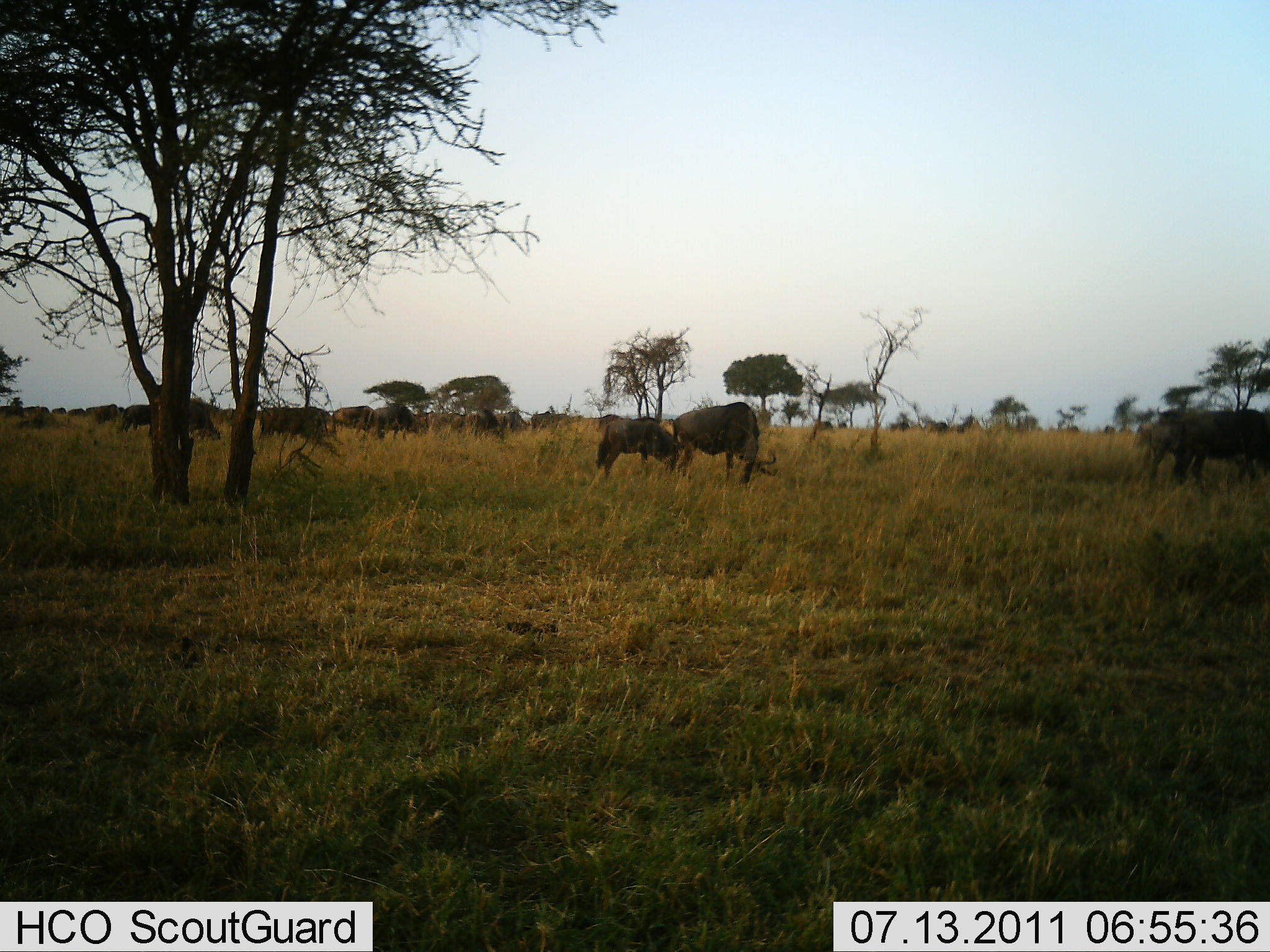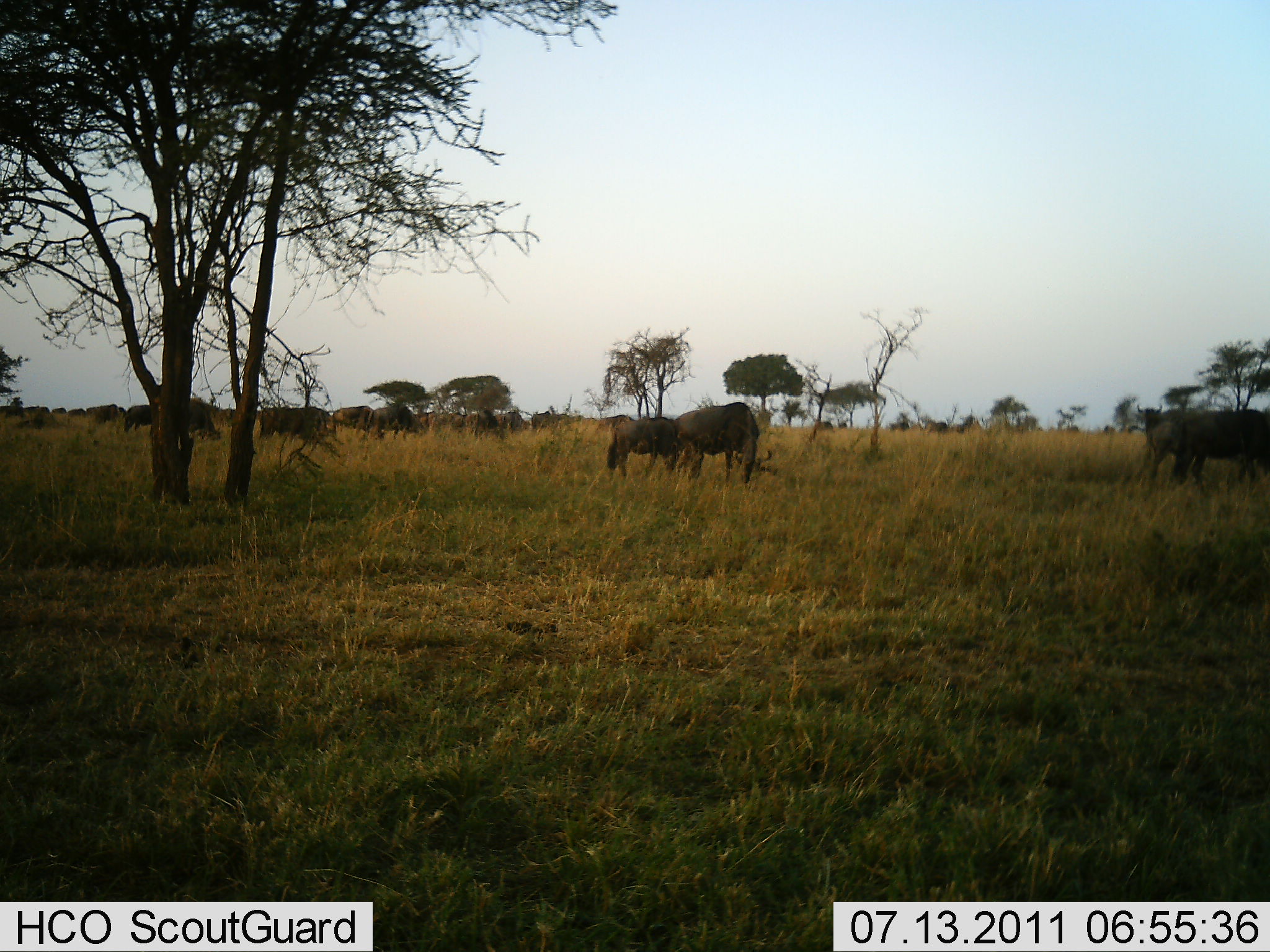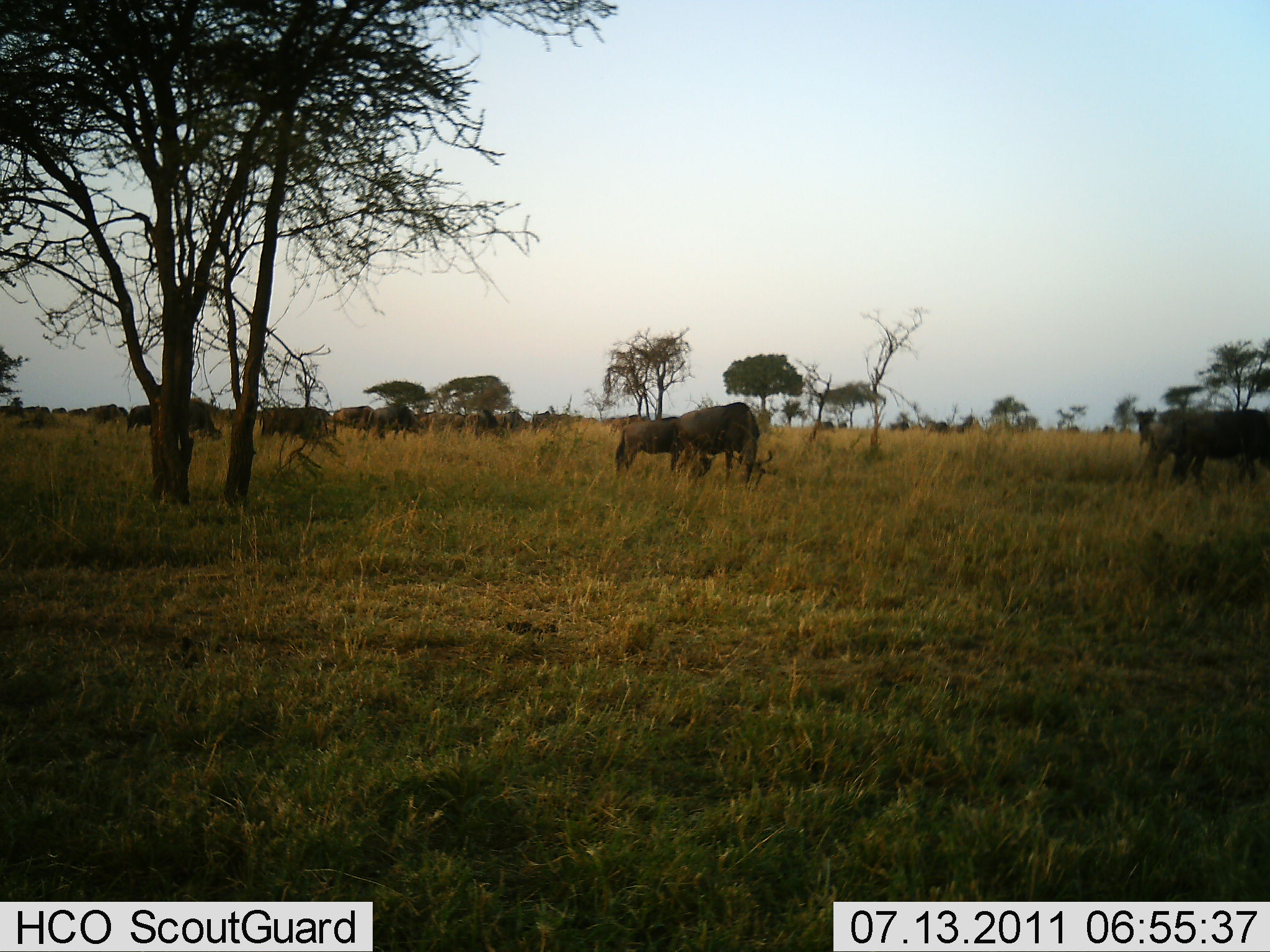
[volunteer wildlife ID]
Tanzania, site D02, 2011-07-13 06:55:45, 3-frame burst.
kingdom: Animalia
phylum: Chordata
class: Mammalia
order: Artiodactyla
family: Bovidae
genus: Connochaetes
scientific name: Connochaetes taurinus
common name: blue wildebeest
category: wildebeest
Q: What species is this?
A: Wildebeest (blue wildebeest) (Connochaetes taurinus).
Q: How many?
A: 11-50.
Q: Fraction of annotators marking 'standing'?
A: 50%.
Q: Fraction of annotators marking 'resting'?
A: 0%.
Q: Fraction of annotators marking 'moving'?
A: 20%.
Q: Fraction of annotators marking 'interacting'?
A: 0%.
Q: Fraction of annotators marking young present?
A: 0%.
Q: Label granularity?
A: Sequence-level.